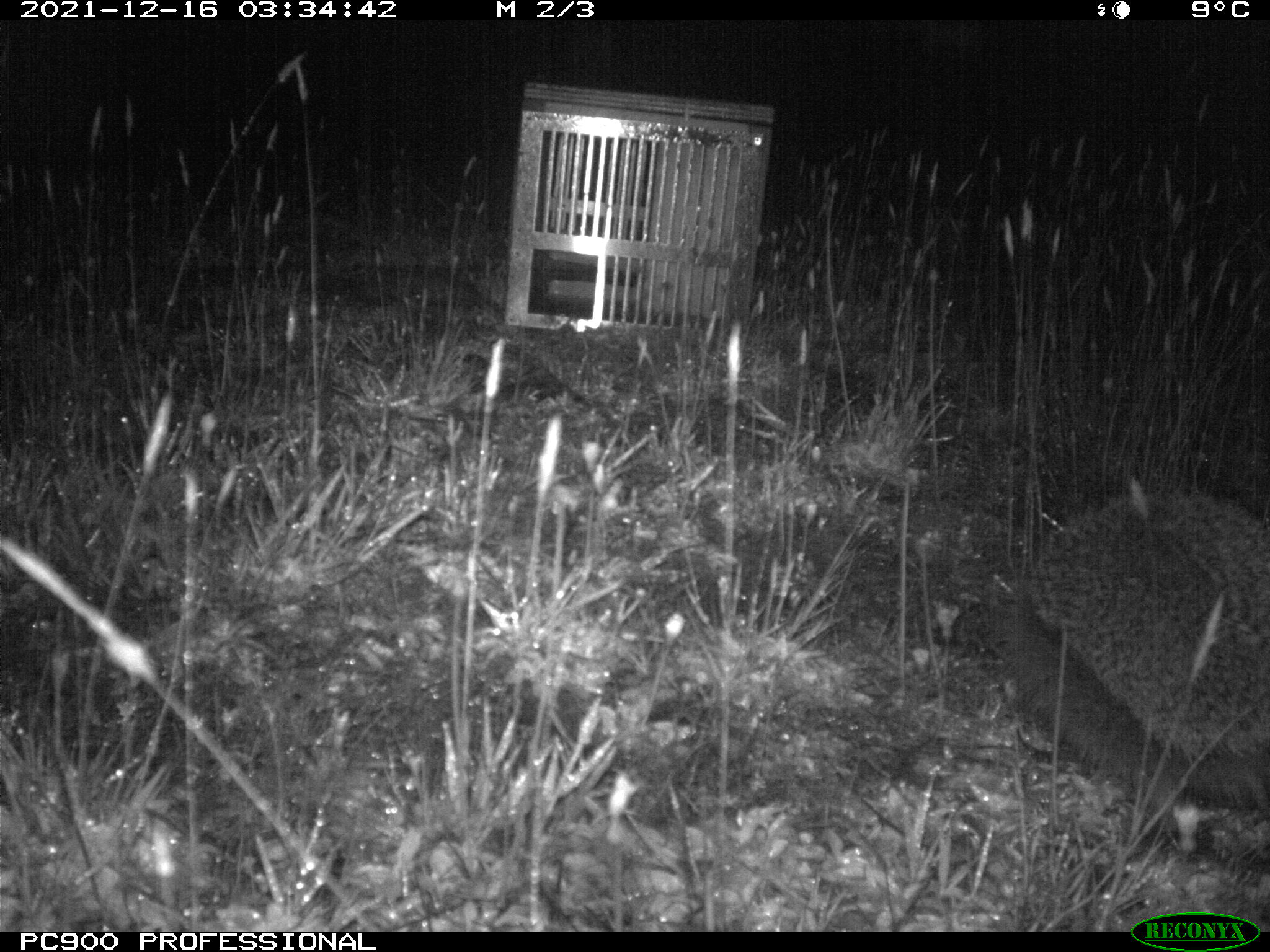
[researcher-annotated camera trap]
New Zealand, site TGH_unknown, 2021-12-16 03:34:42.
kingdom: Animalia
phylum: Chordata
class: Mammalia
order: Eulipotyphla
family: Erinaceidae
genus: Erinaceus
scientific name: Erinaceus europaeus europaeus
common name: european hedgehog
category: hedgehog